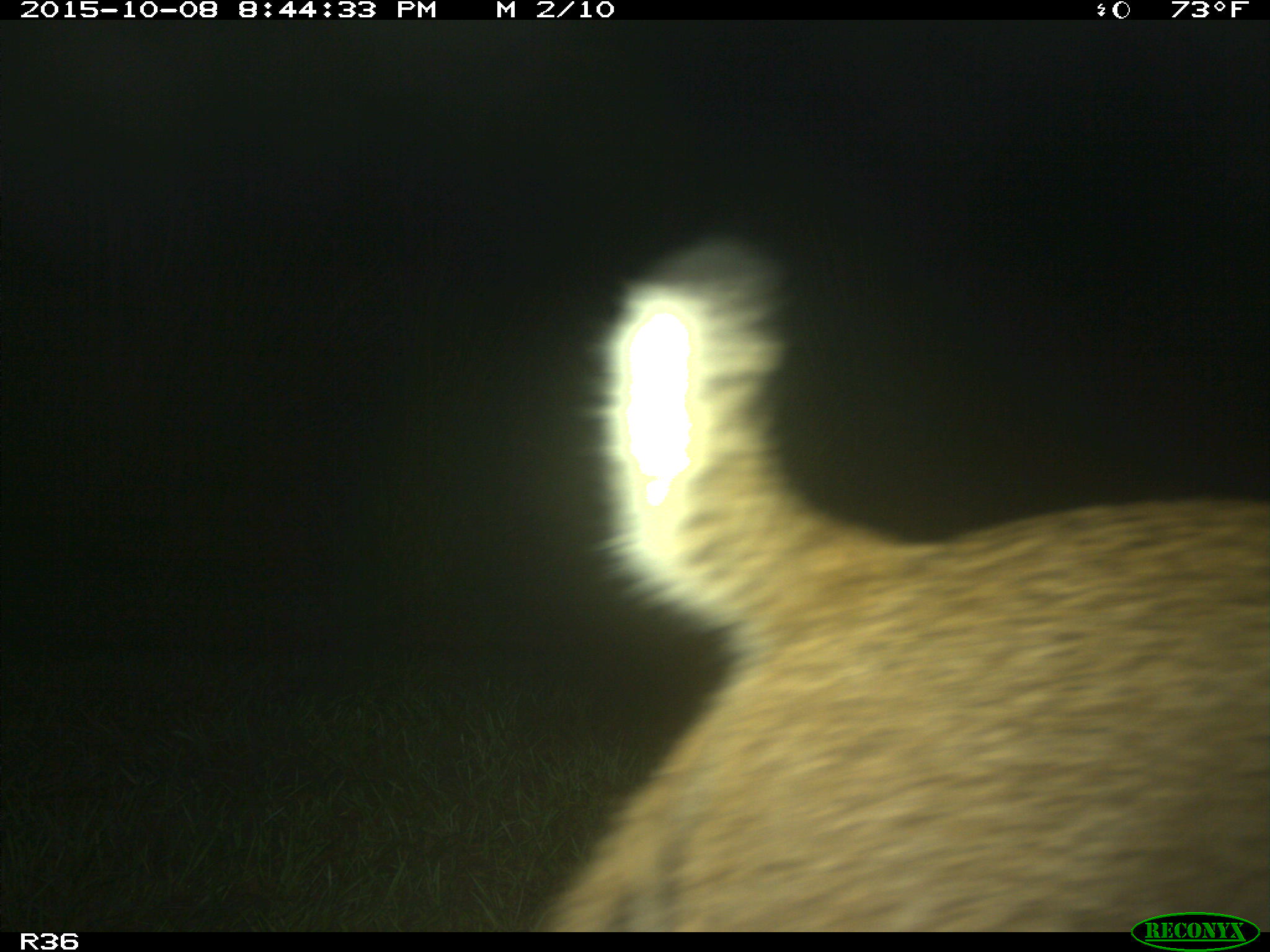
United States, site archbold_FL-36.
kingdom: Animalia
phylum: Chordata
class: Mammalia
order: Carnivora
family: Felidae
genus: Lynx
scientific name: Lynx rufus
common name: bobcat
Lynx rufus (bobcat).